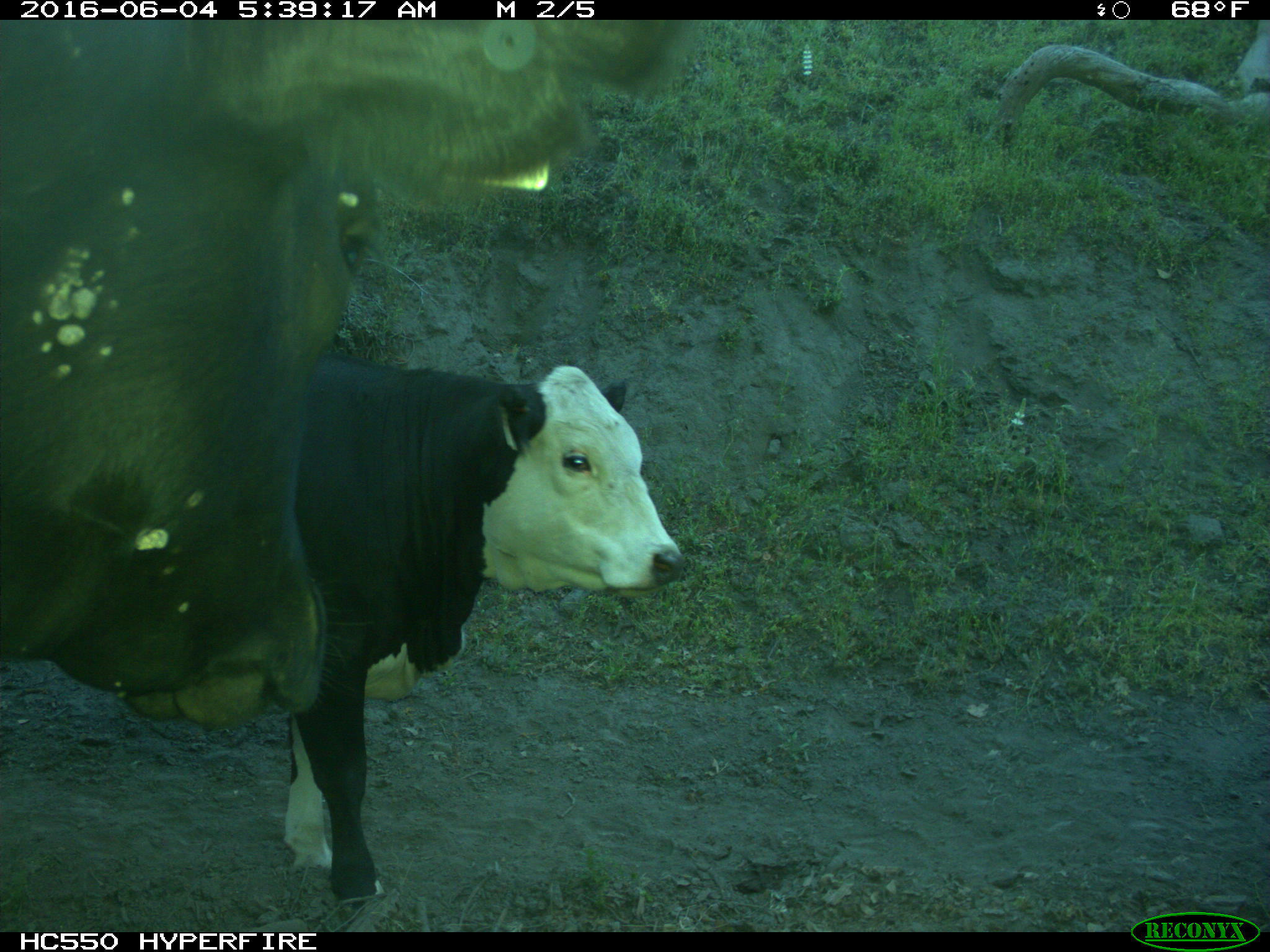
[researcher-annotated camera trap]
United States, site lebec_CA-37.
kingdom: Animalia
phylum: Chordata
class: Mammalia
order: Artiodactyla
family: Bovidae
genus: Bos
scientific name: Bos taurus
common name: domestic cow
Bos taurus (domestic cow).